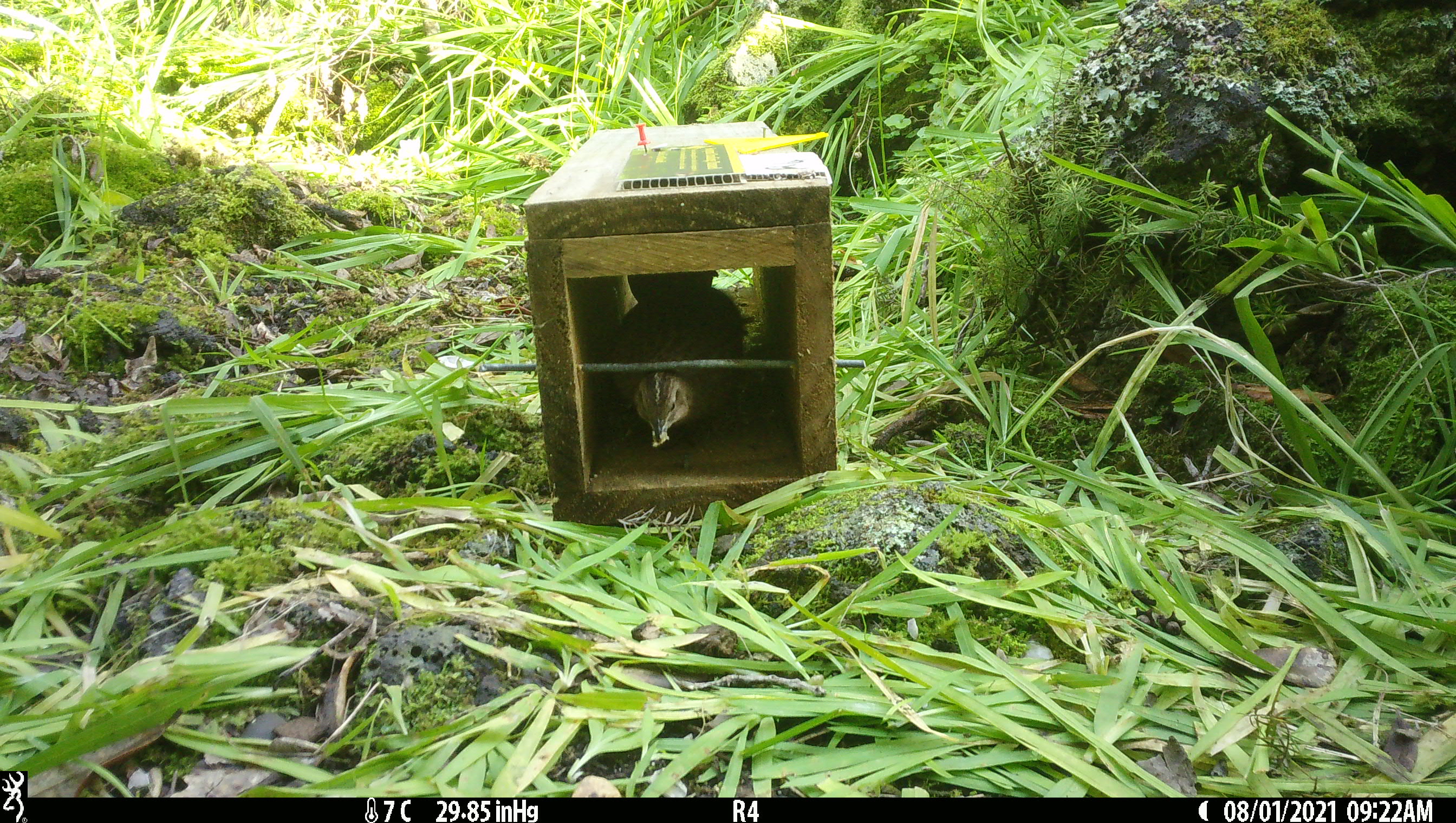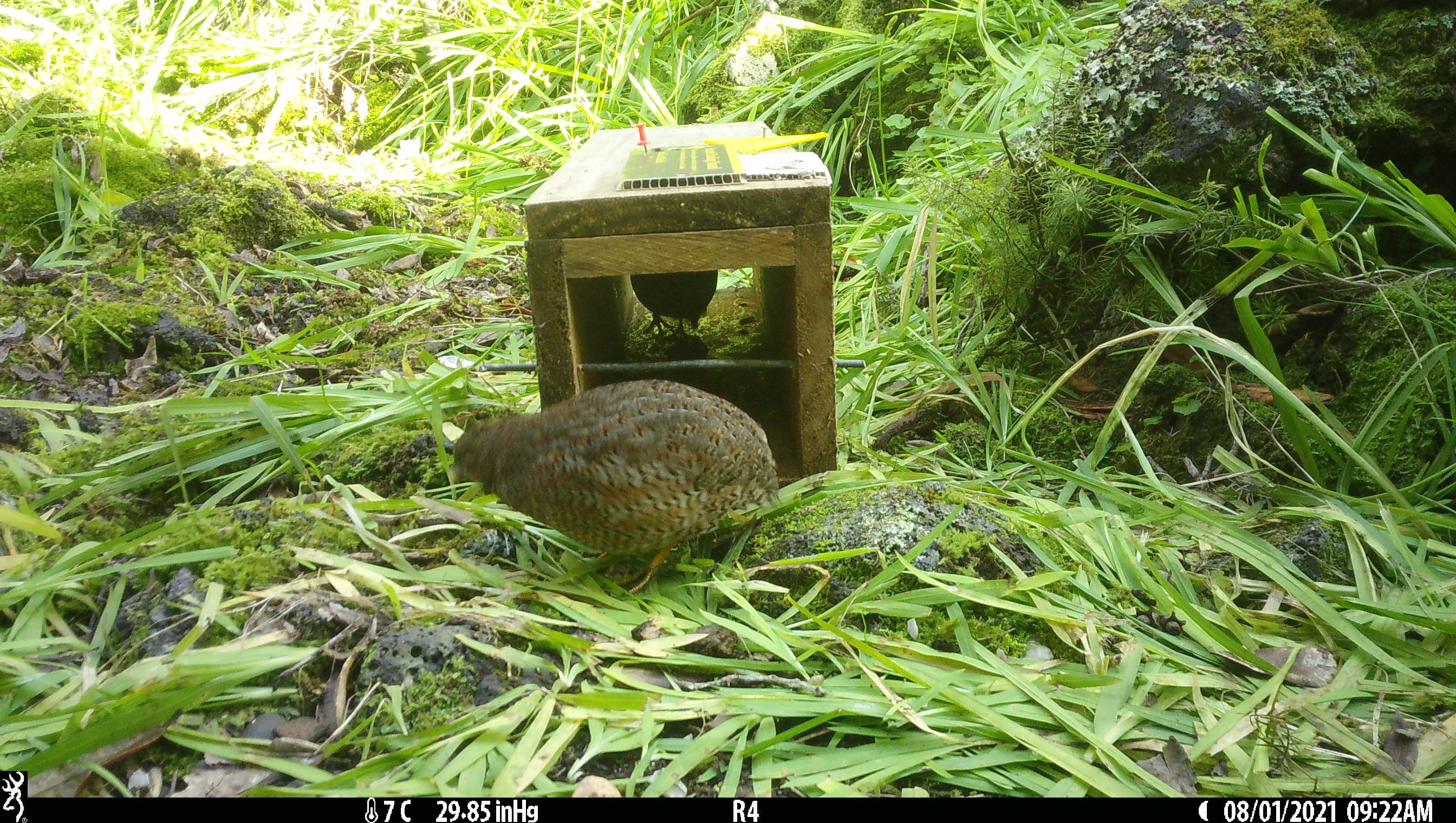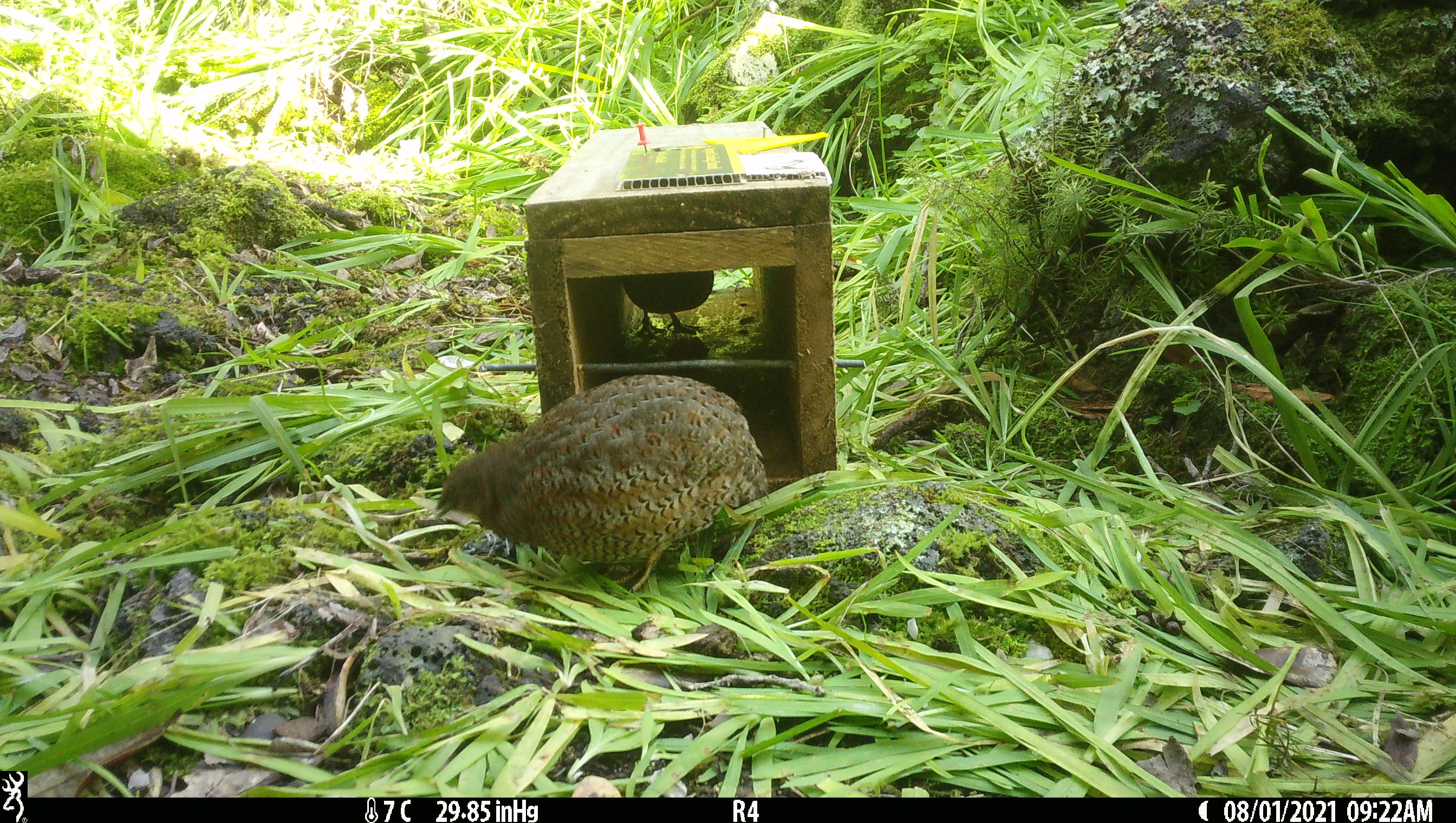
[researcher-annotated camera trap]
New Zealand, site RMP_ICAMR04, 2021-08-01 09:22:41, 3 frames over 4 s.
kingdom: Animalia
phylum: Chordata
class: Aves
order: Galliformes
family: Phasianidae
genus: Synoicus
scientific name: Synoicus ypsilophorus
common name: brown quail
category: quail brown